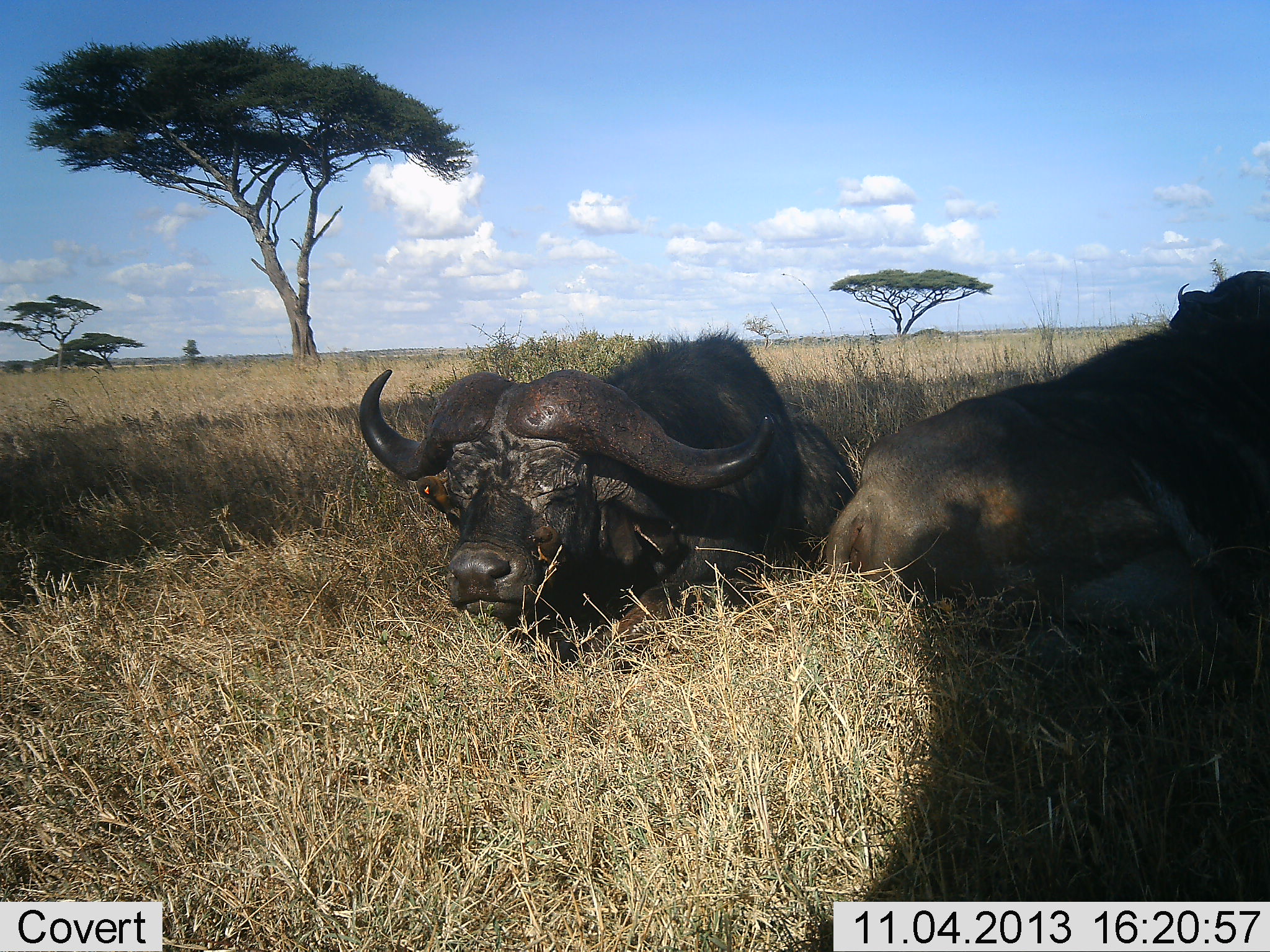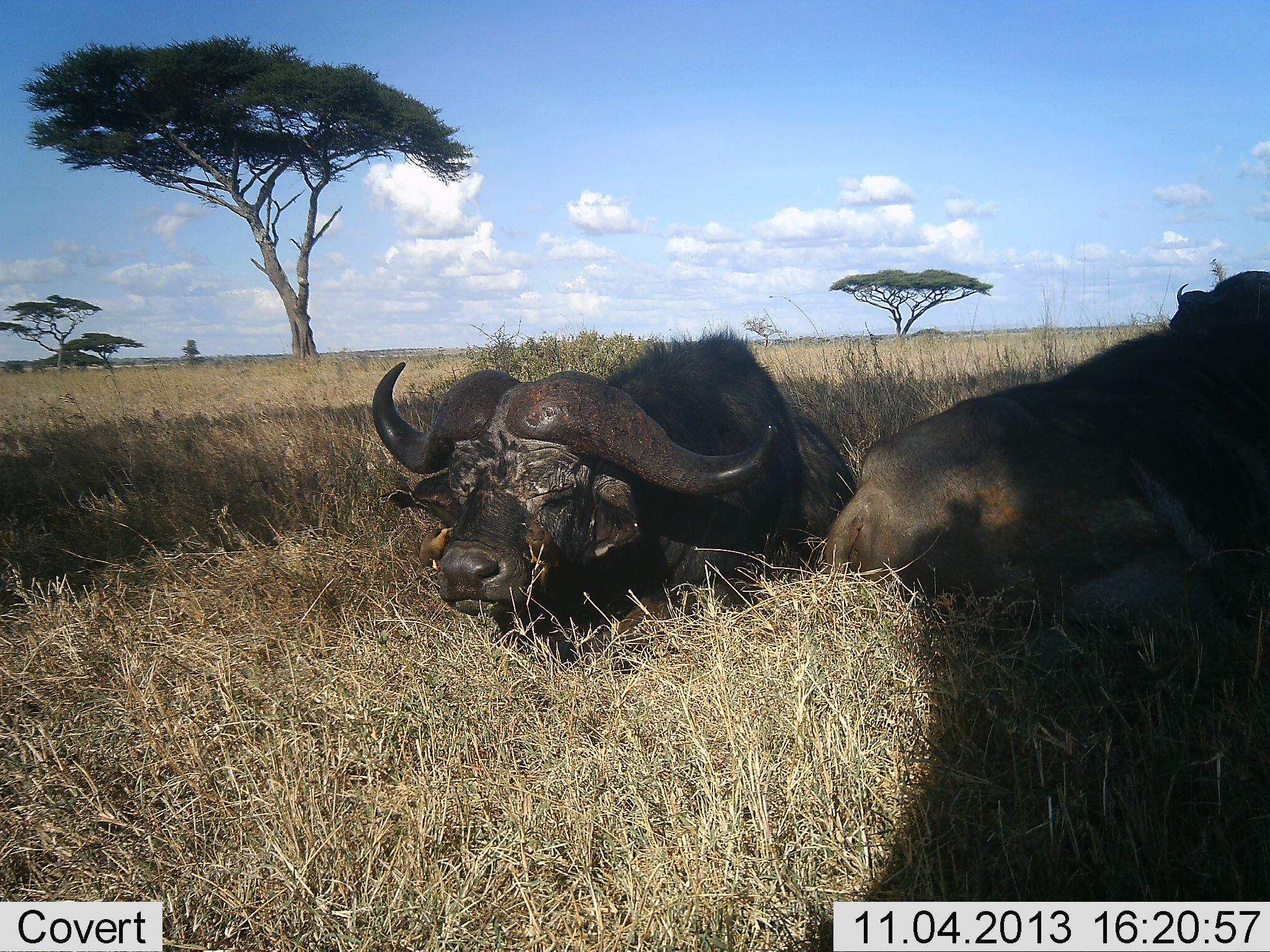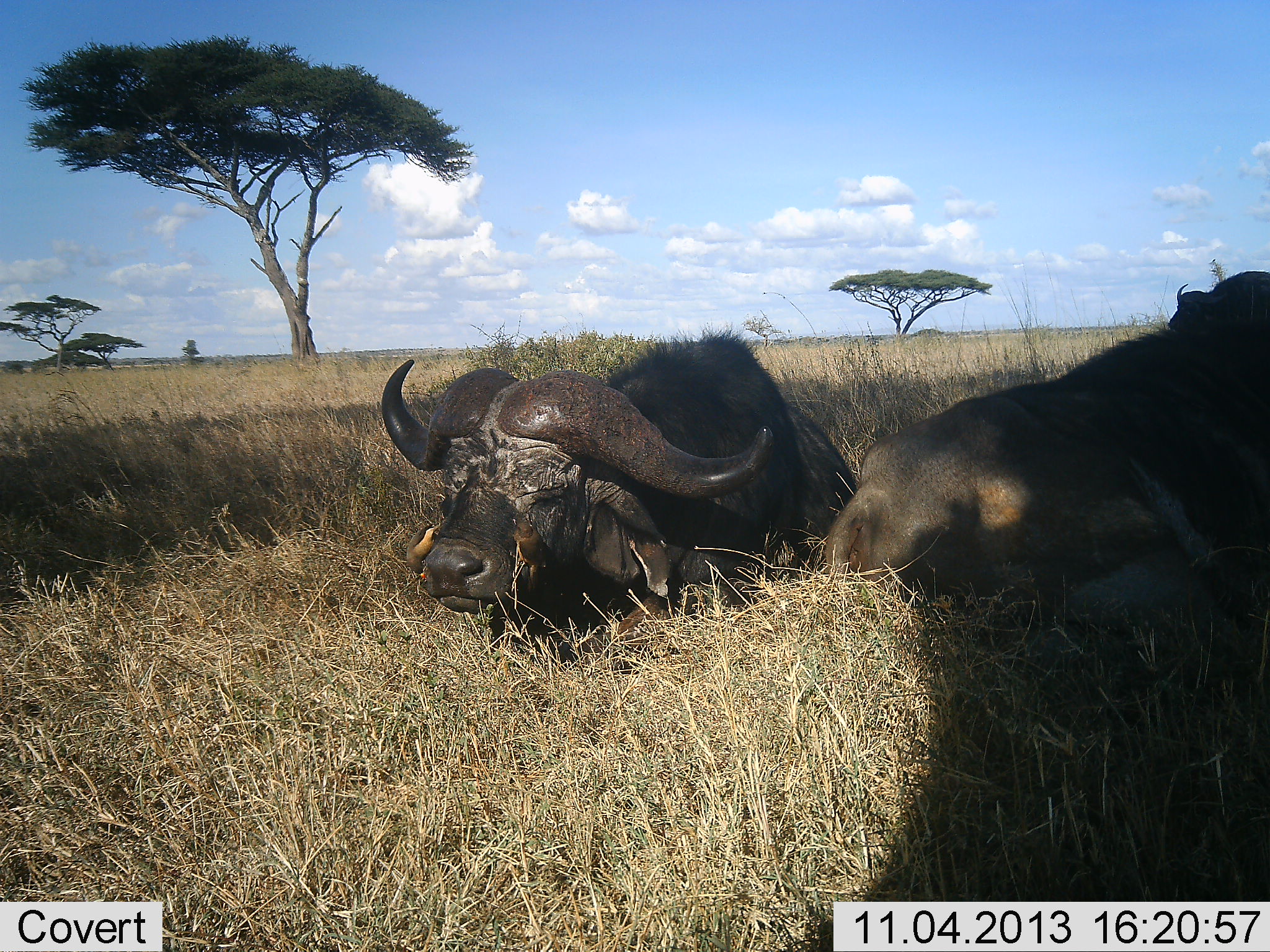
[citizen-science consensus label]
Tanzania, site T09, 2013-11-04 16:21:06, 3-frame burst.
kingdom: Animalia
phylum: Chordata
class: Mammalia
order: Artiodactyla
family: Bovidae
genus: Syncerus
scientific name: Syncerus caffer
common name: cape buffalo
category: buffalo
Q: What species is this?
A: Buffalo (cape buffalo) (Syncerus caffer).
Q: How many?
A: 2.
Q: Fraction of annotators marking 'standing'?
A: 7%.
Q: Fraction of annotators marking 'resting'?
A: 93%.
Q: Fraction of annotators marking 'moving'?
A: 0%.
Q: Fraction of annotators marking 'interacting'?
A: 0%.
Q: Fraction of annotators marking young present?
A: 0%.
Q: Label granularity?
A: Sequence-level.